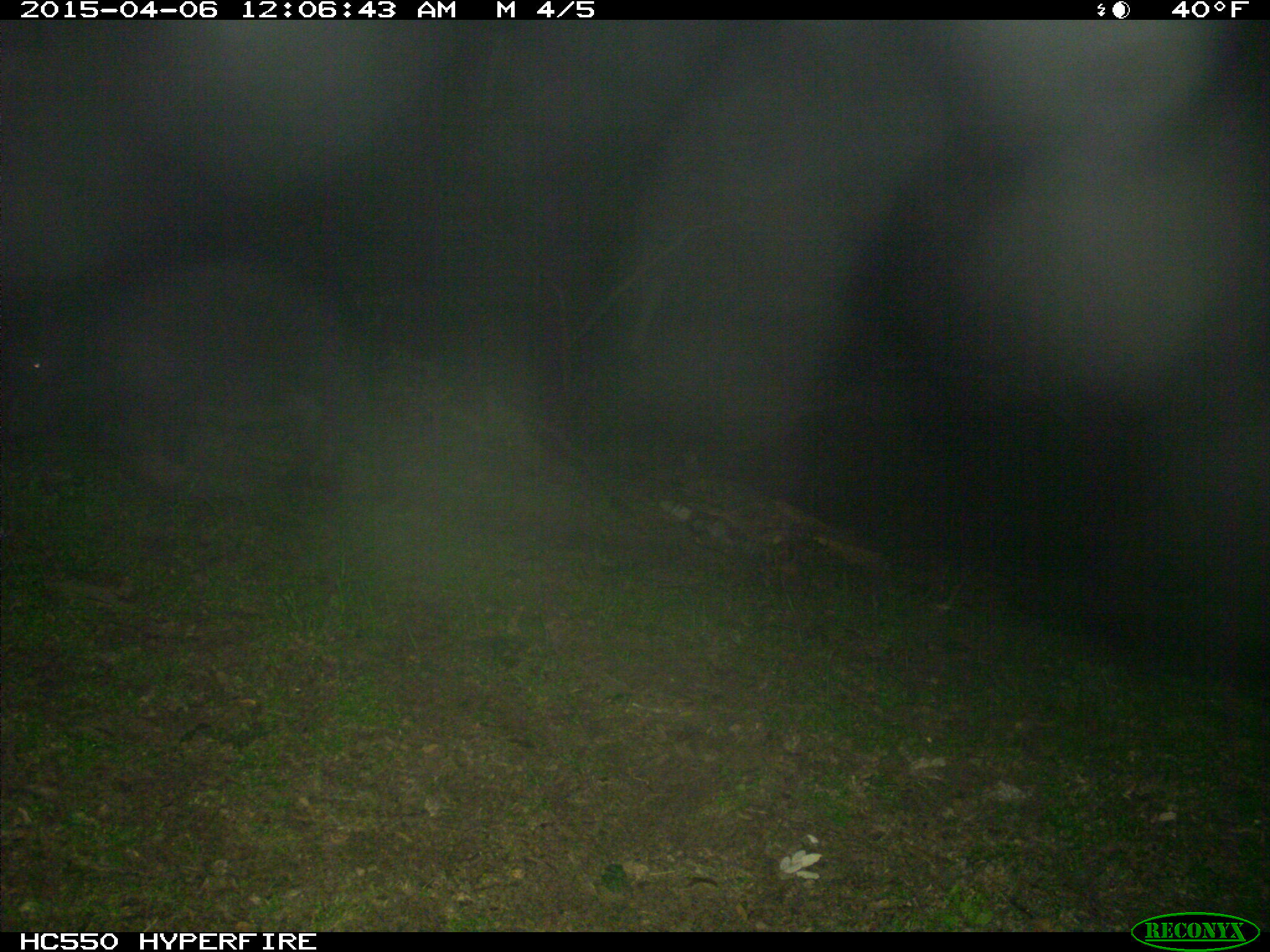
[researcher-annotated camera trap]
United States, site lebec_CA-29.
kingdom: Animalia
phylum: Chordata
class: Mammalia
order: Artiodactyla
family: Suidae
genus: Sus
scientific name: Sus scrofa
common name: wild boar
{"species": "Sus scrofa (wild boar)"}